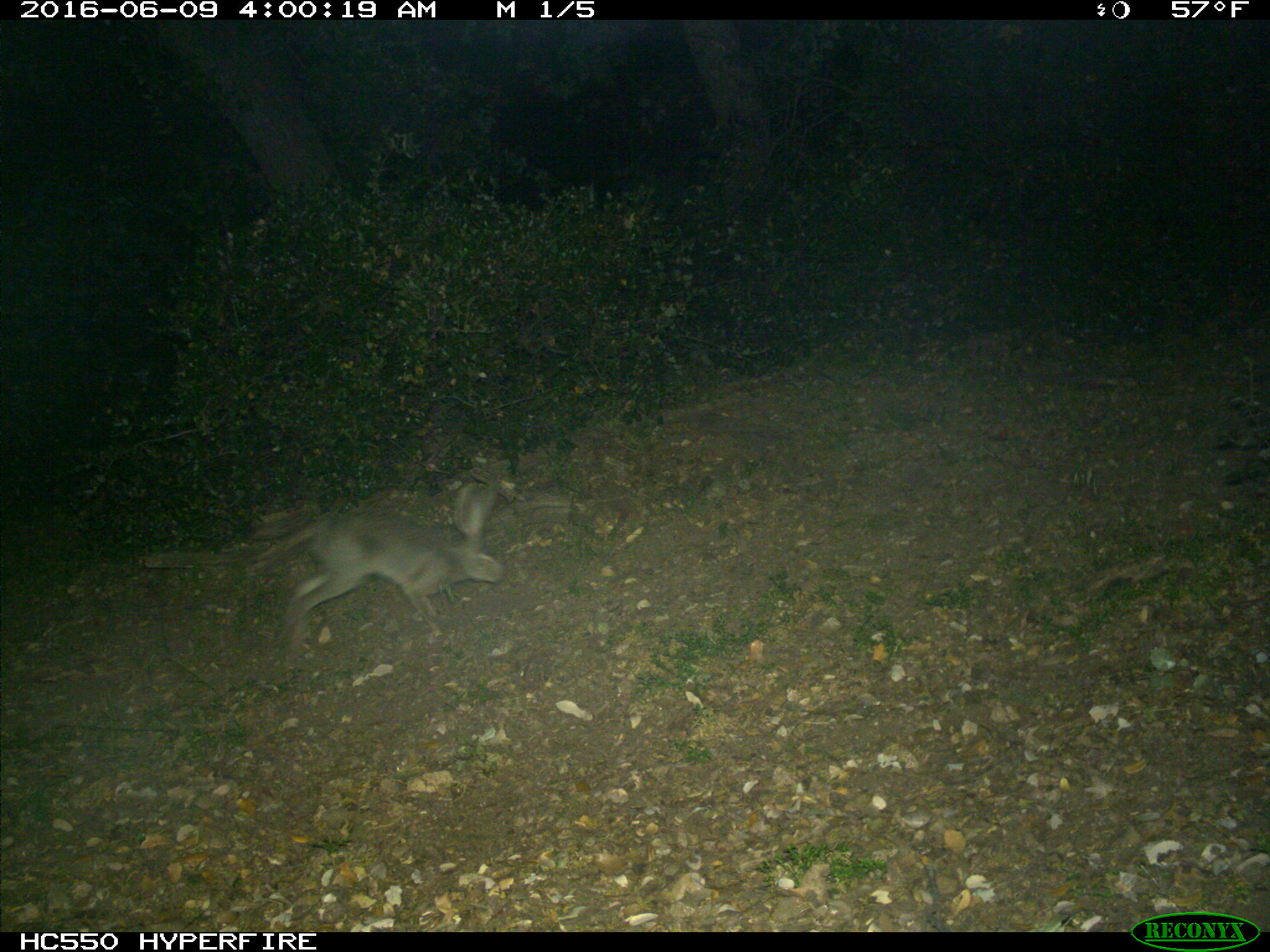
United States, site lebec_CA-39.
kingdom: Animalia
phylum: Chordata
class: Mammalia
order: Lagomorpha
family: Leporidae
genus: Lepus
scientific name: Lepus californicus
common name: black-tailed jackrabbit